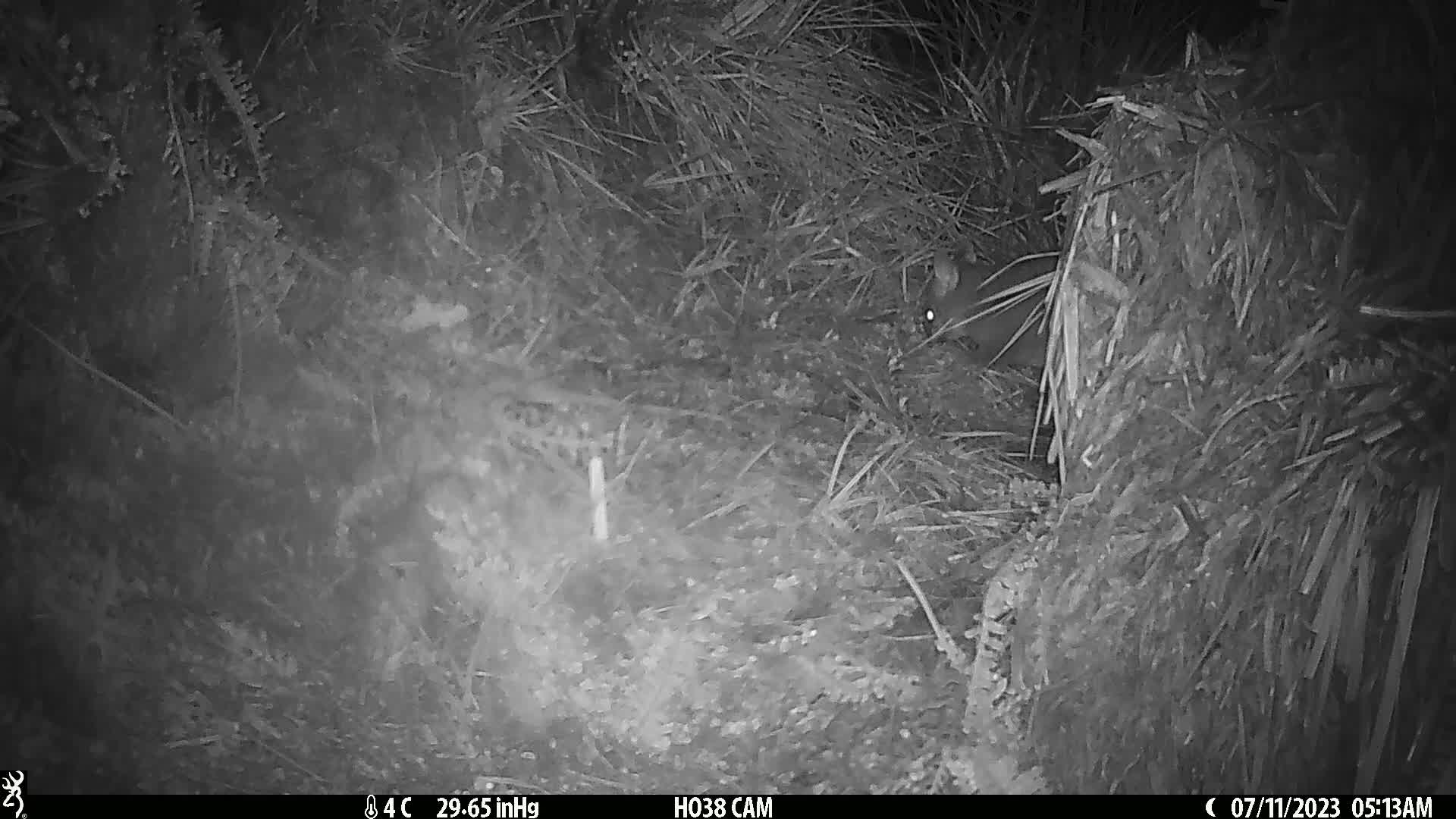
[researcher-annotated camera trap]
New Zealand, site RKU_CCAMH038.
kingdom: Animalia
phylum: Chordata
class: Mammalia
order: Diprotodontia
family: Phalangeridae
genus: Trichosurus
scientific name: Trichosurus vulpecula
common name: common brushtail possum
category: possum